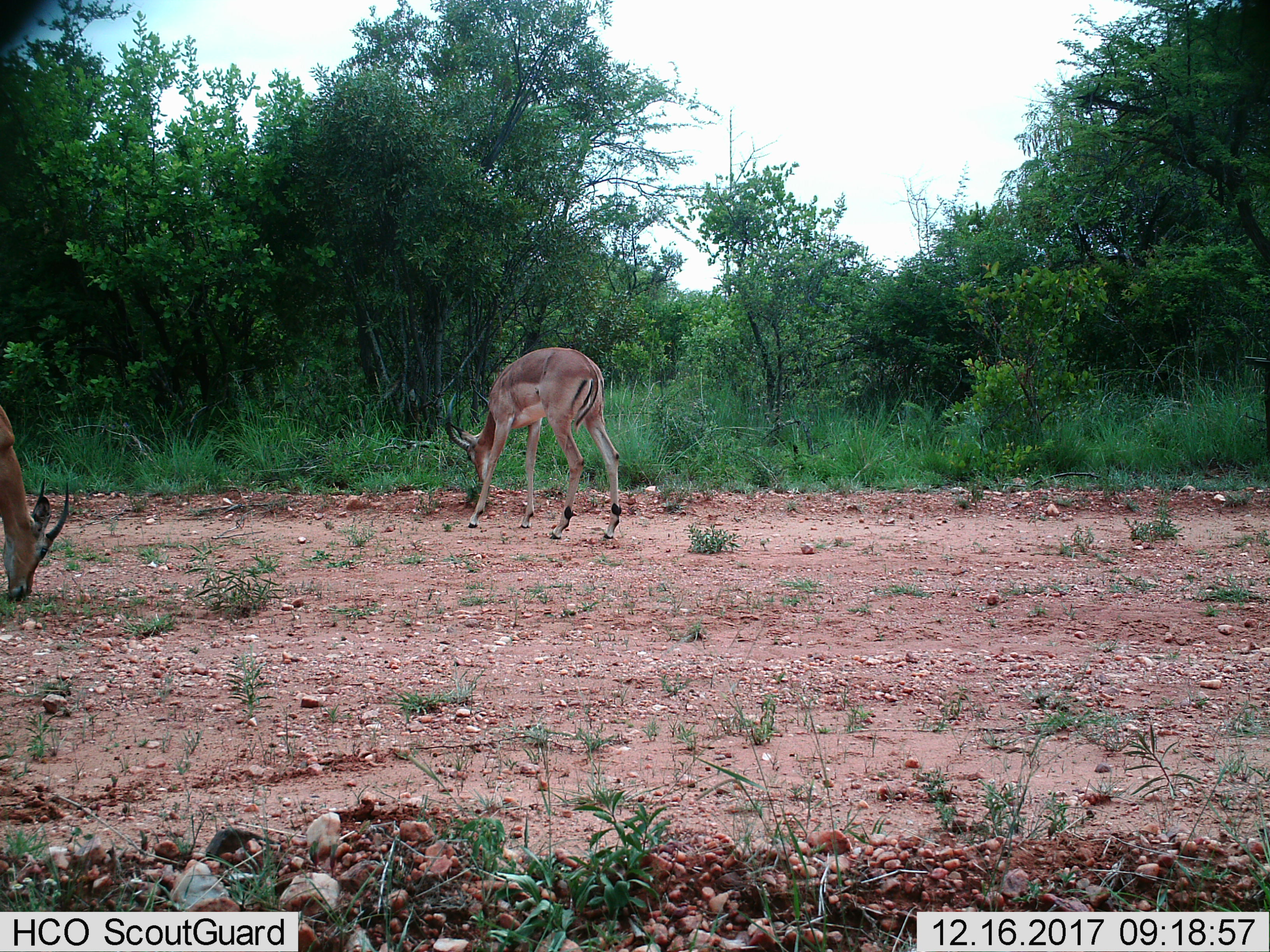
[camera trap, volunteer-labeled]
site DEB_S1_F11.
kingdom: Animalia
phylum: Chordata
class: Mammalia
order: Artiodactyla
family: Bovidae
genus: Aepyceros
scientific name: Aepyceros melampus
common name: impala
Impala (Aepyceros melampus), count 2. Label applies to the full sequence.